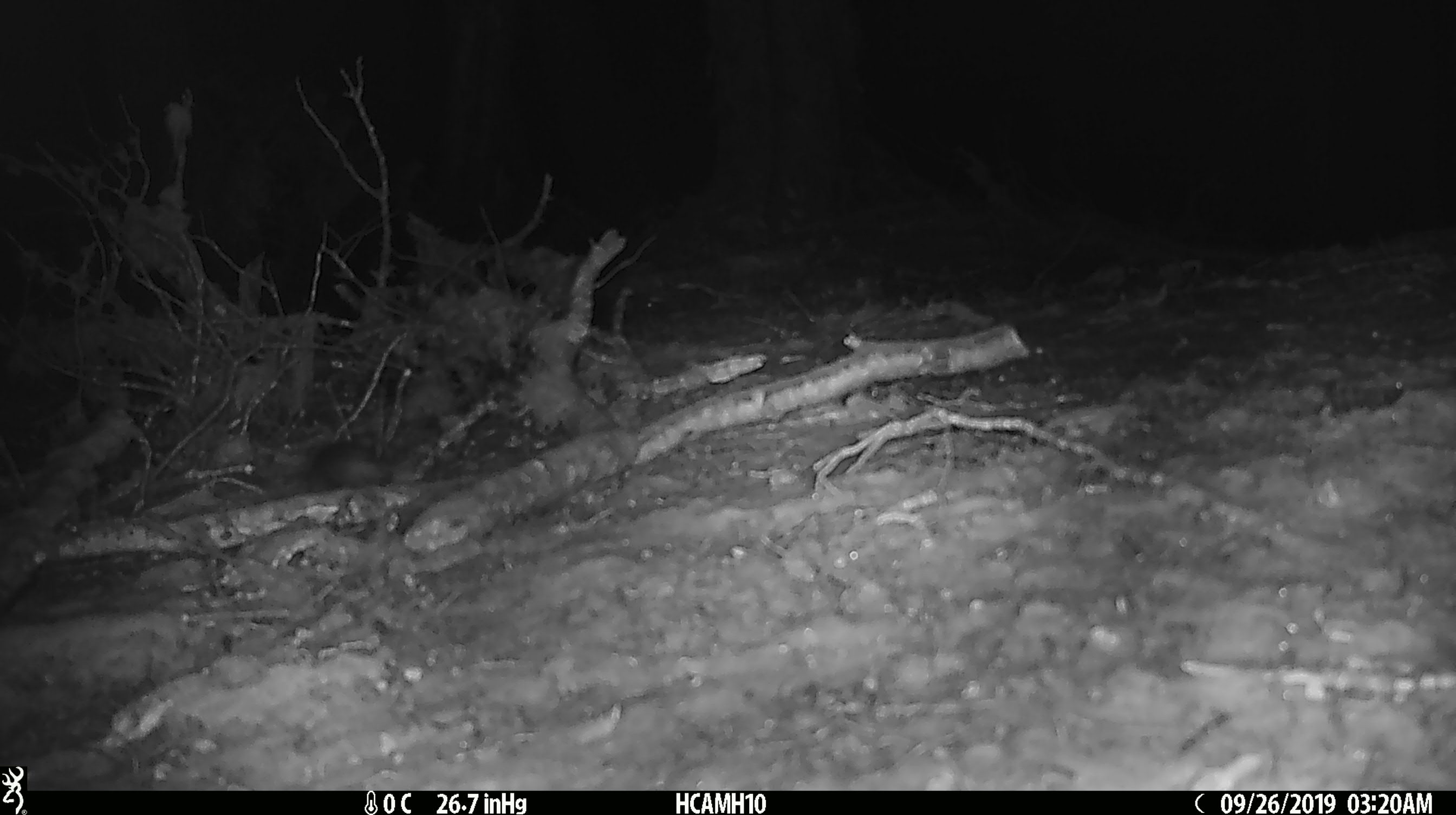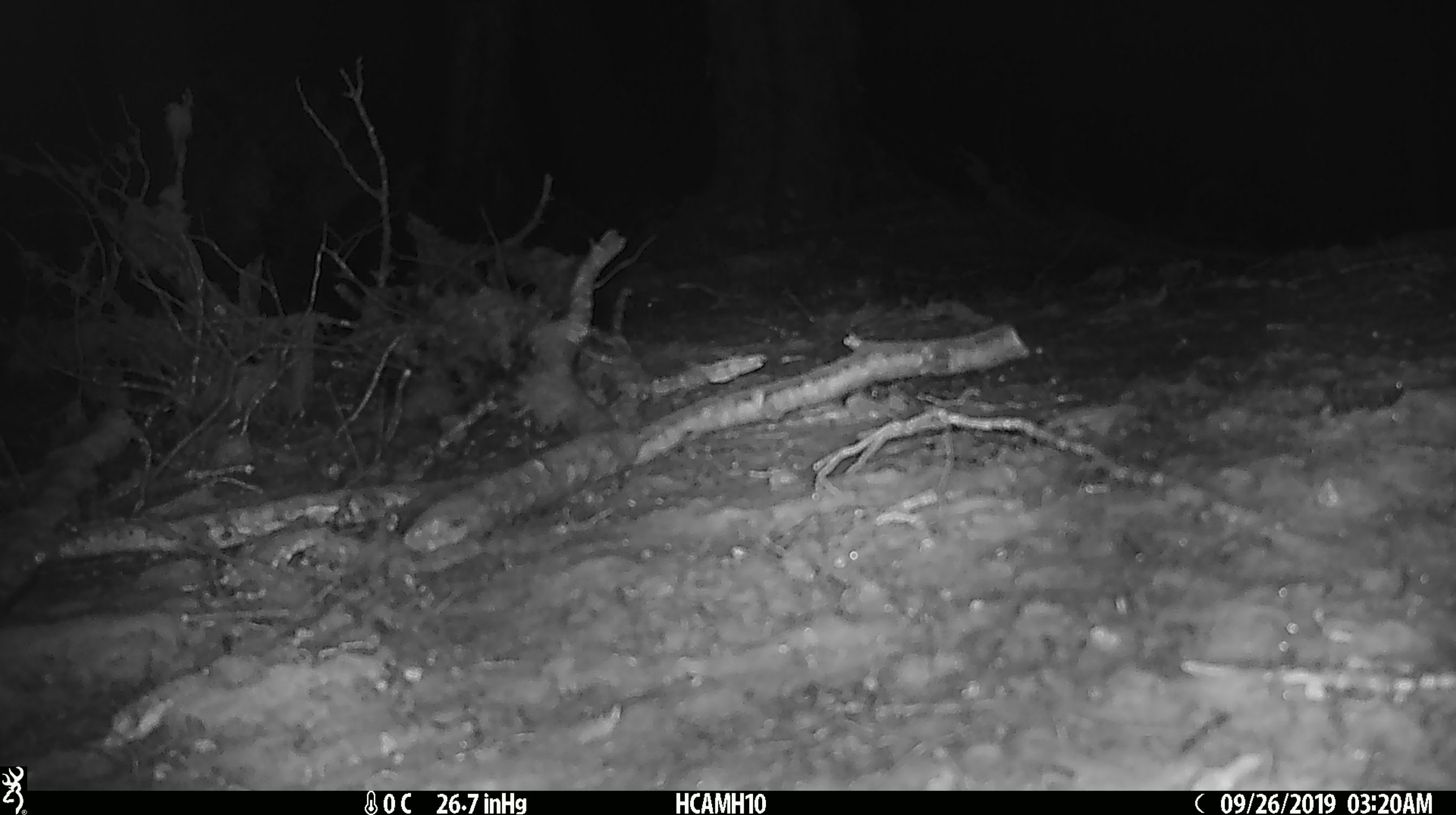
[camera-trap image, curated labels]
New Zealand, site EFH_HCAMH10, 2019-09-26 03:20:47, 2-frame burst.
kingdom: Animalia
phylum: Chordata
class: Mammalia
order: Rodentia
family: Muridae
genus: Mus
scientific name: Mus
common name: mouse